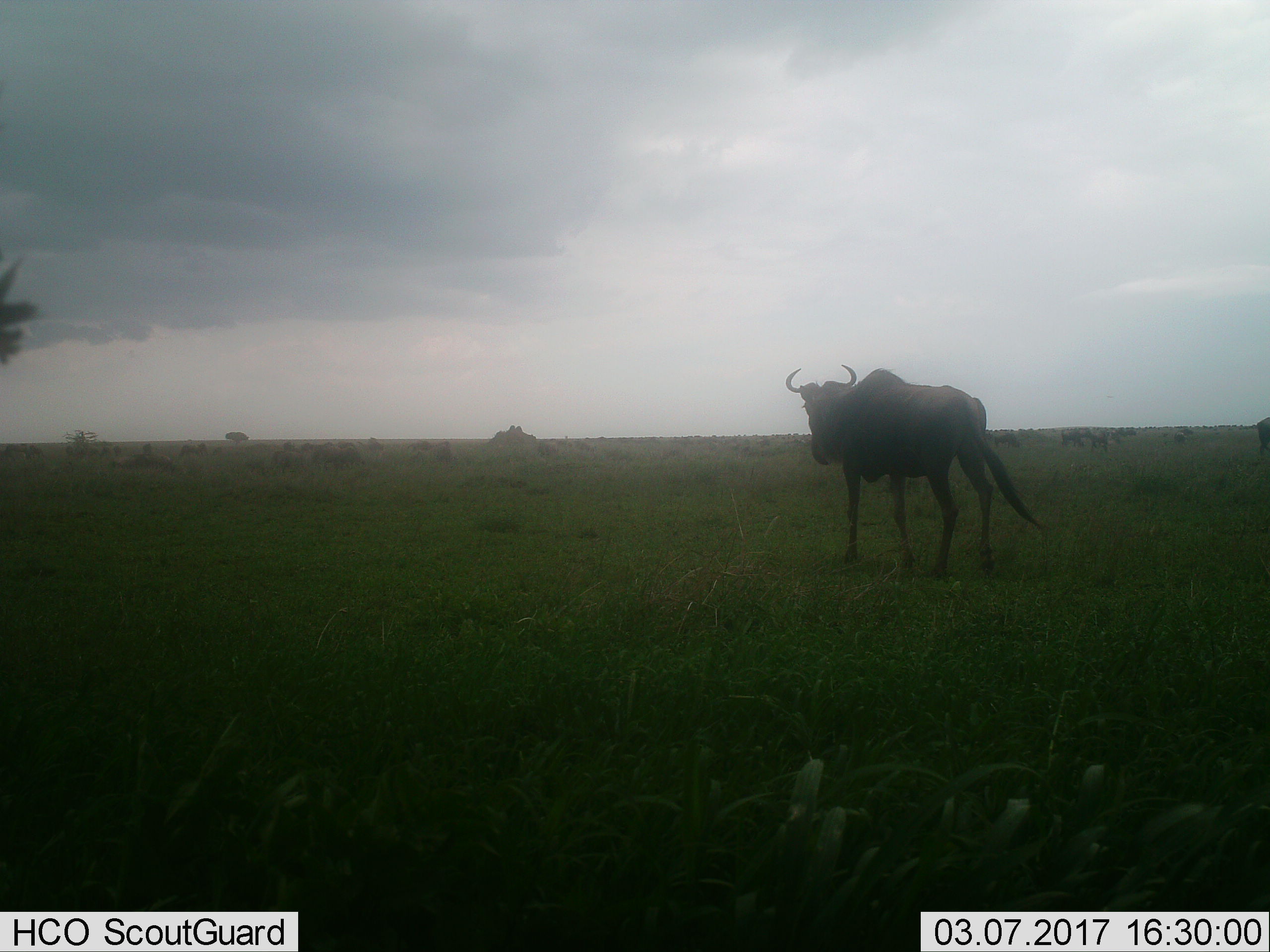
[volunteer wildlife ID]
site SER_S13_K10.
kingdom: Animalia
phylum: Chordata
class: Mammalia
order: Artiodactyla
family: Bovidae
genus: Connochaetes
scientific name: Connochaetes taurinus taurinus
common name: blue wildebeest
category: wildebeestblue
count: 2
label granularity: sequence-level